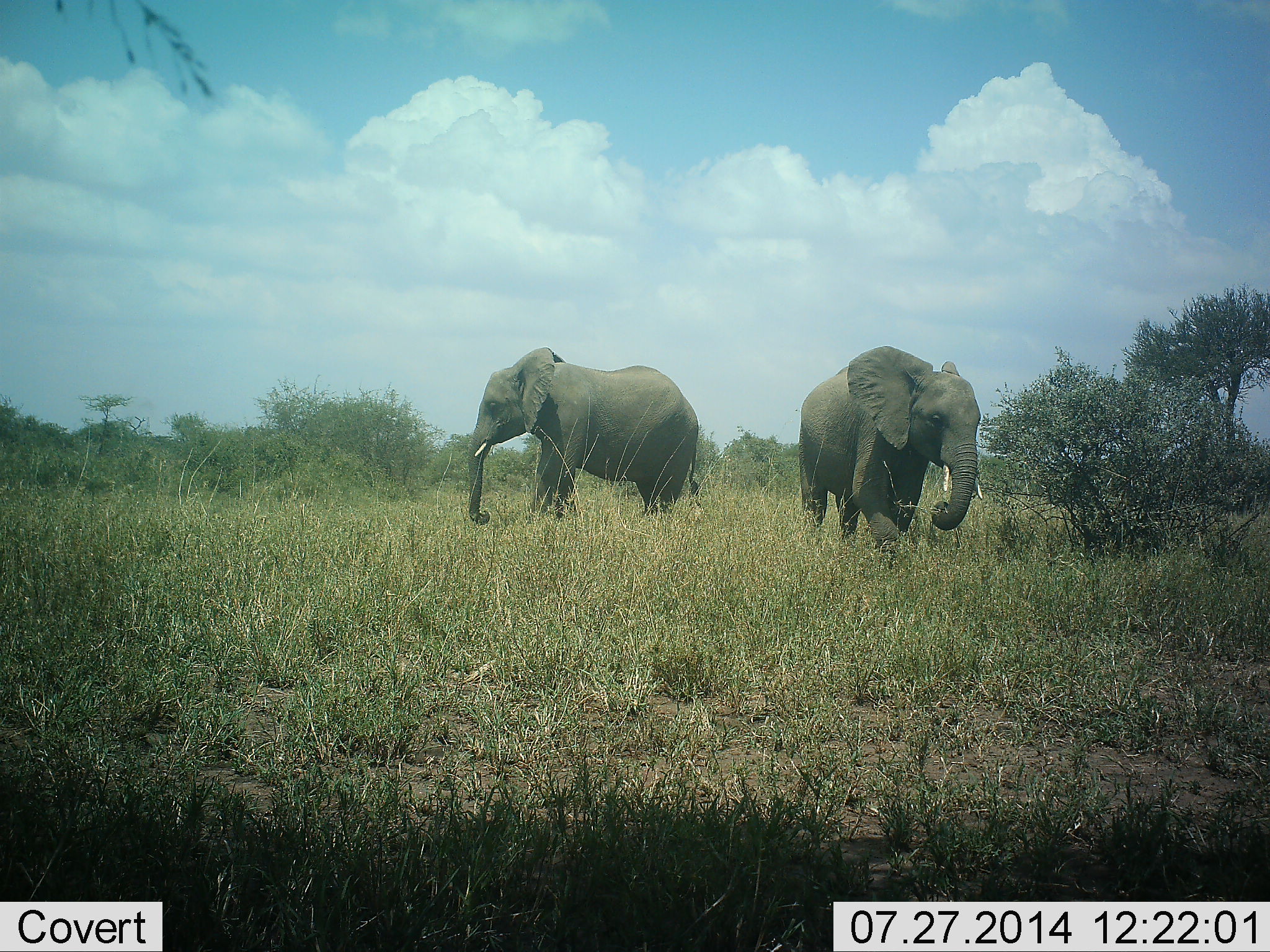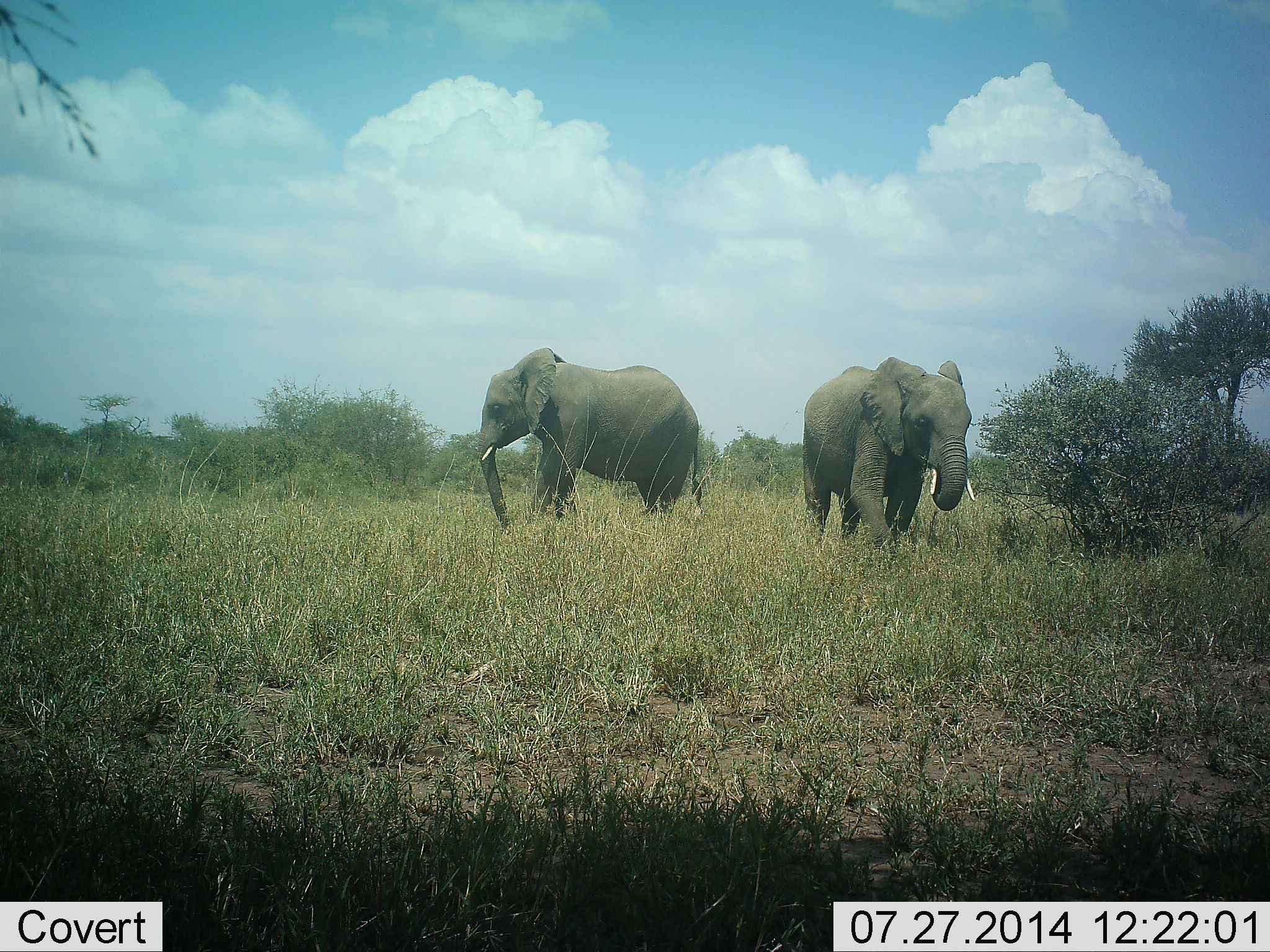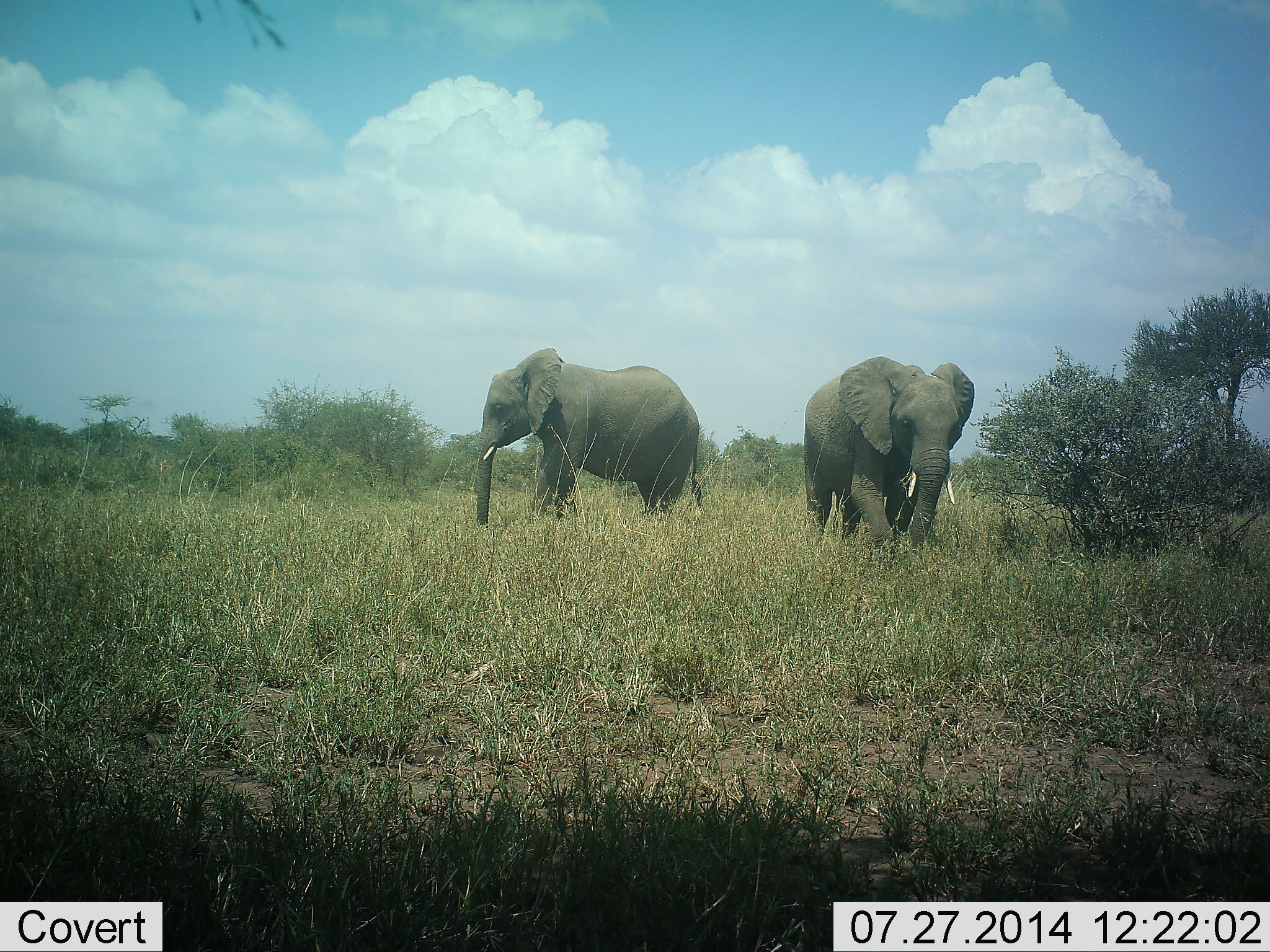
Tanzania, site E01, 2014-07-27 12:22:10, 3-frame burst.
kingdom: Animalia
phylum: Chordata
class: Mammalia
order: Proboscidea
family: Elephantidae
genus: Loxodonta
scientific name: Loxodonta africana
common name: african bush elephant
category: elephant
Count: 2.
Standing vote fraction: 70%.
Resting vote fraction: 0%.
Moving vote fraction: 0%.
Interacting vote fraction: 0%.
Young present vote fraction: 0%.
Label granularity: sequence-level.